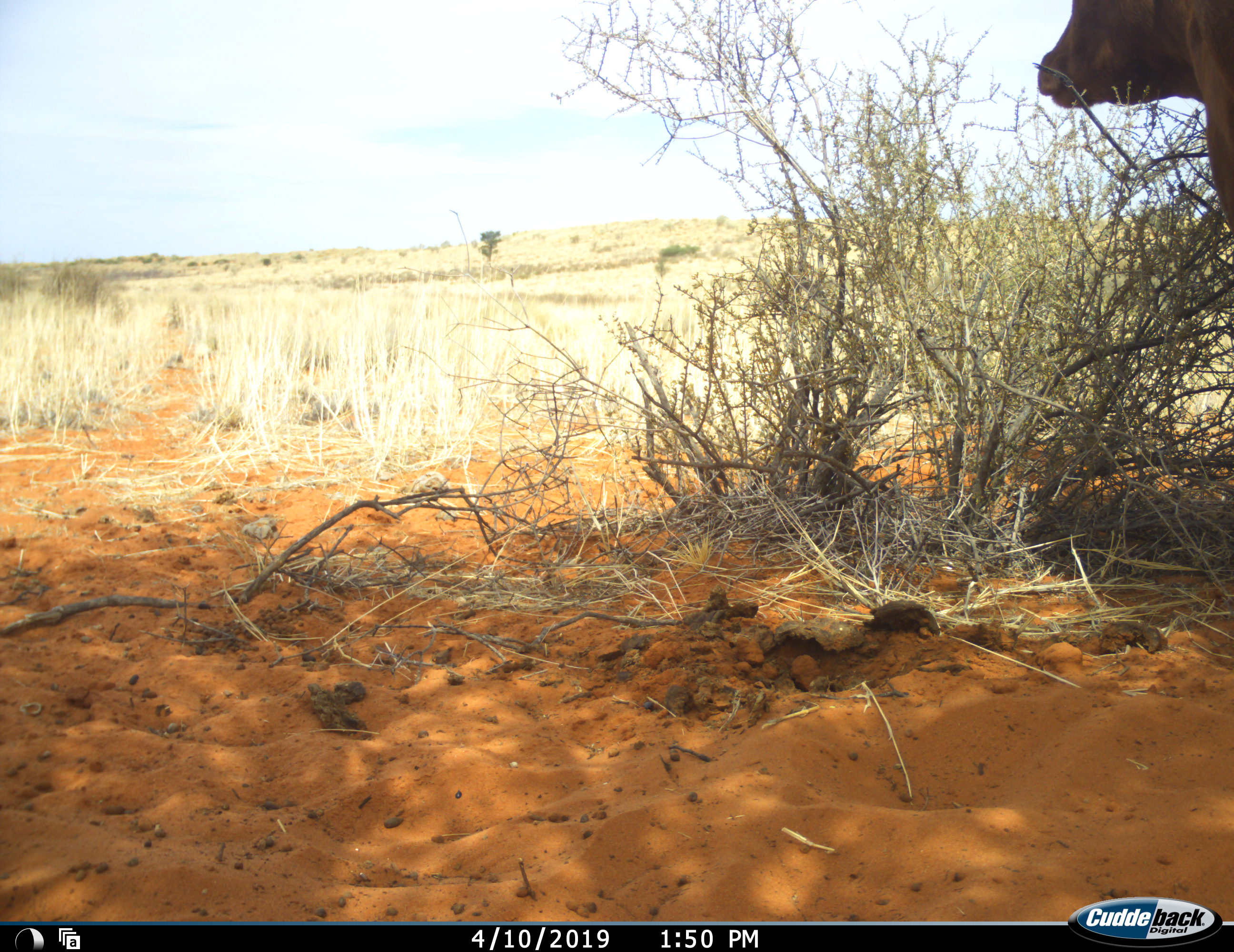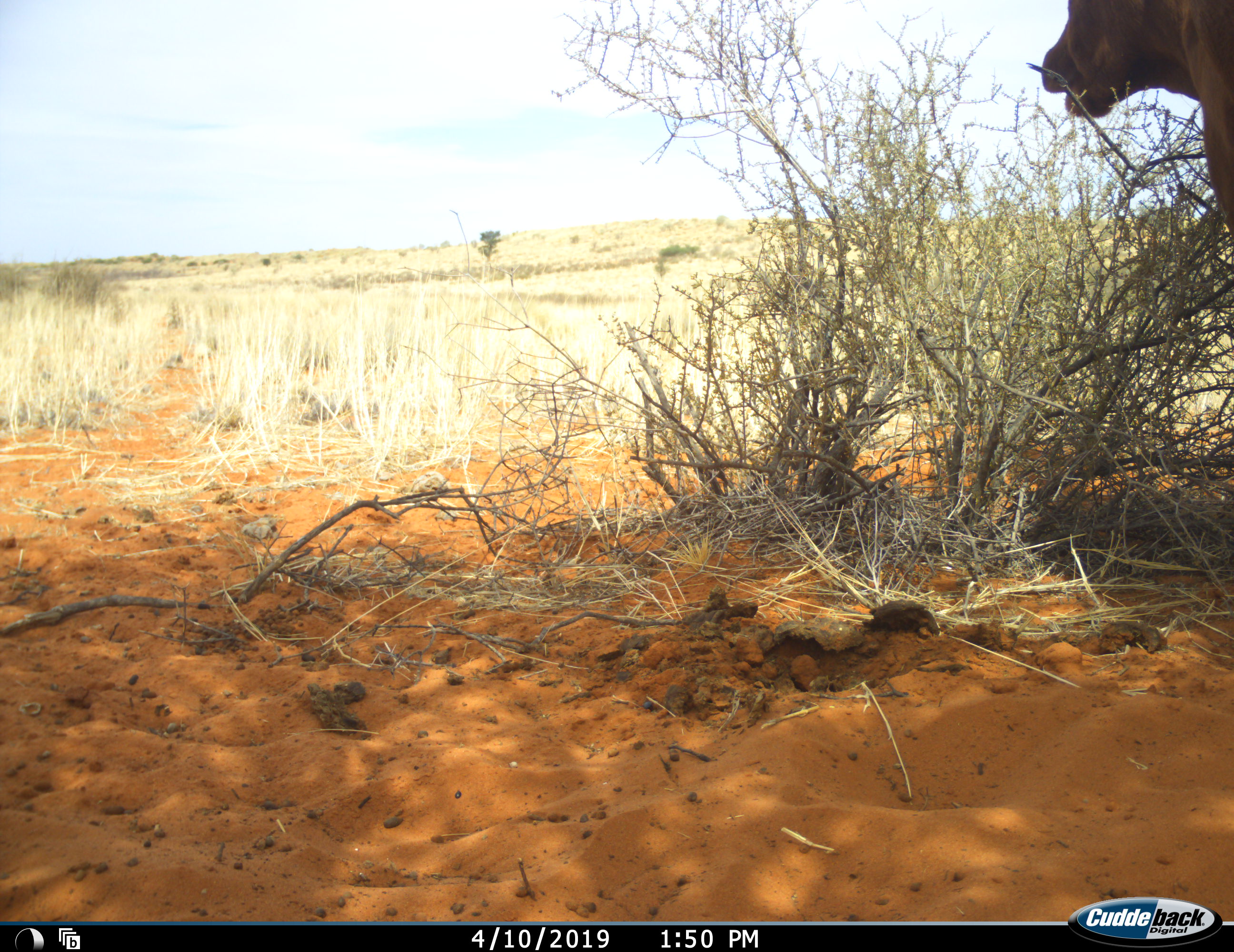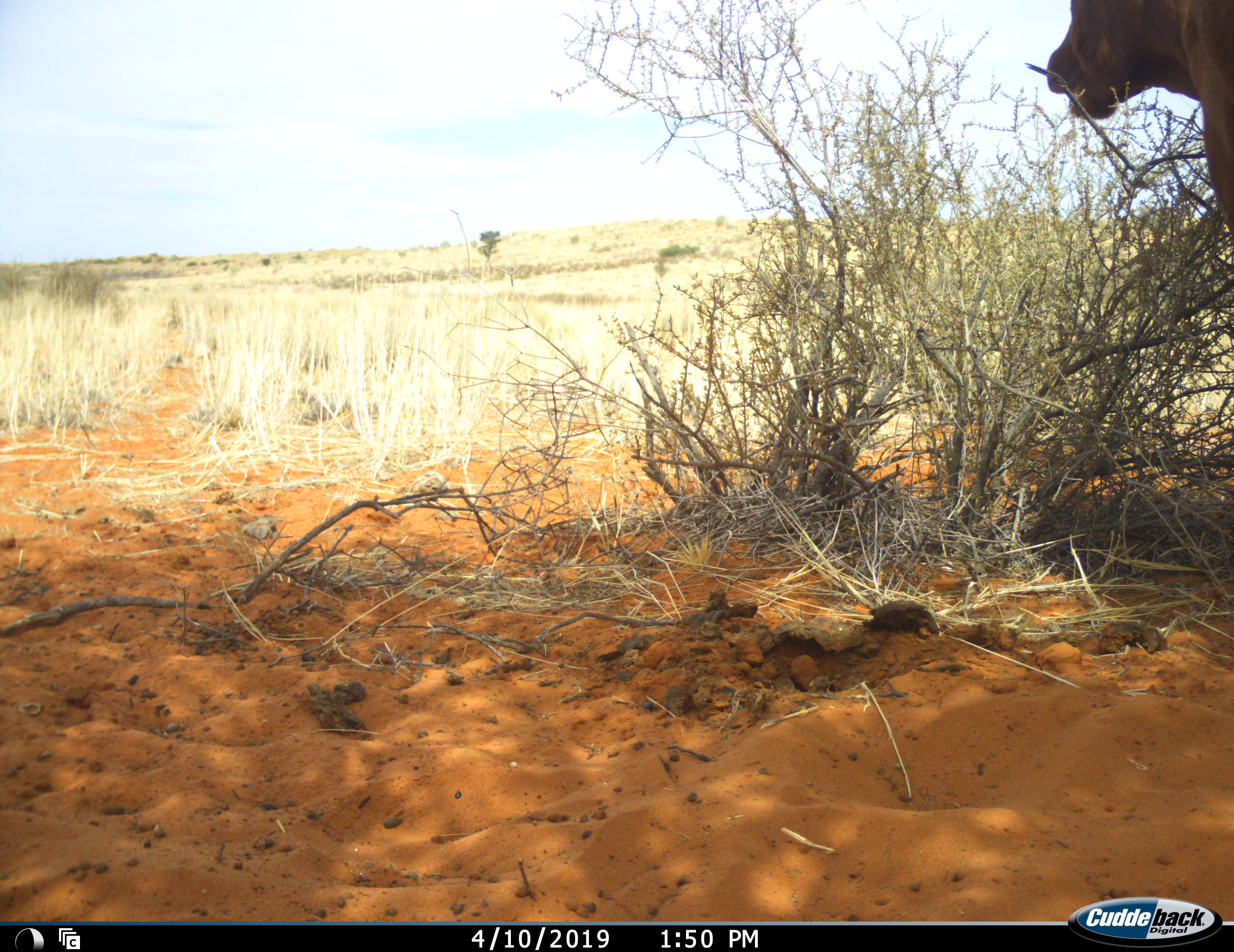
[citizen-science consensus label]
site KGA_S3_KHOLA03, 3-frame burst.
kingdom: Animalia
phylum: Chordata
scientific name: Vertebrata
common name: domestic animal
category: domesticanimal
Domesticanimal (domestic animal) (Vertebrata), count 1. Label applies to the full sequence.